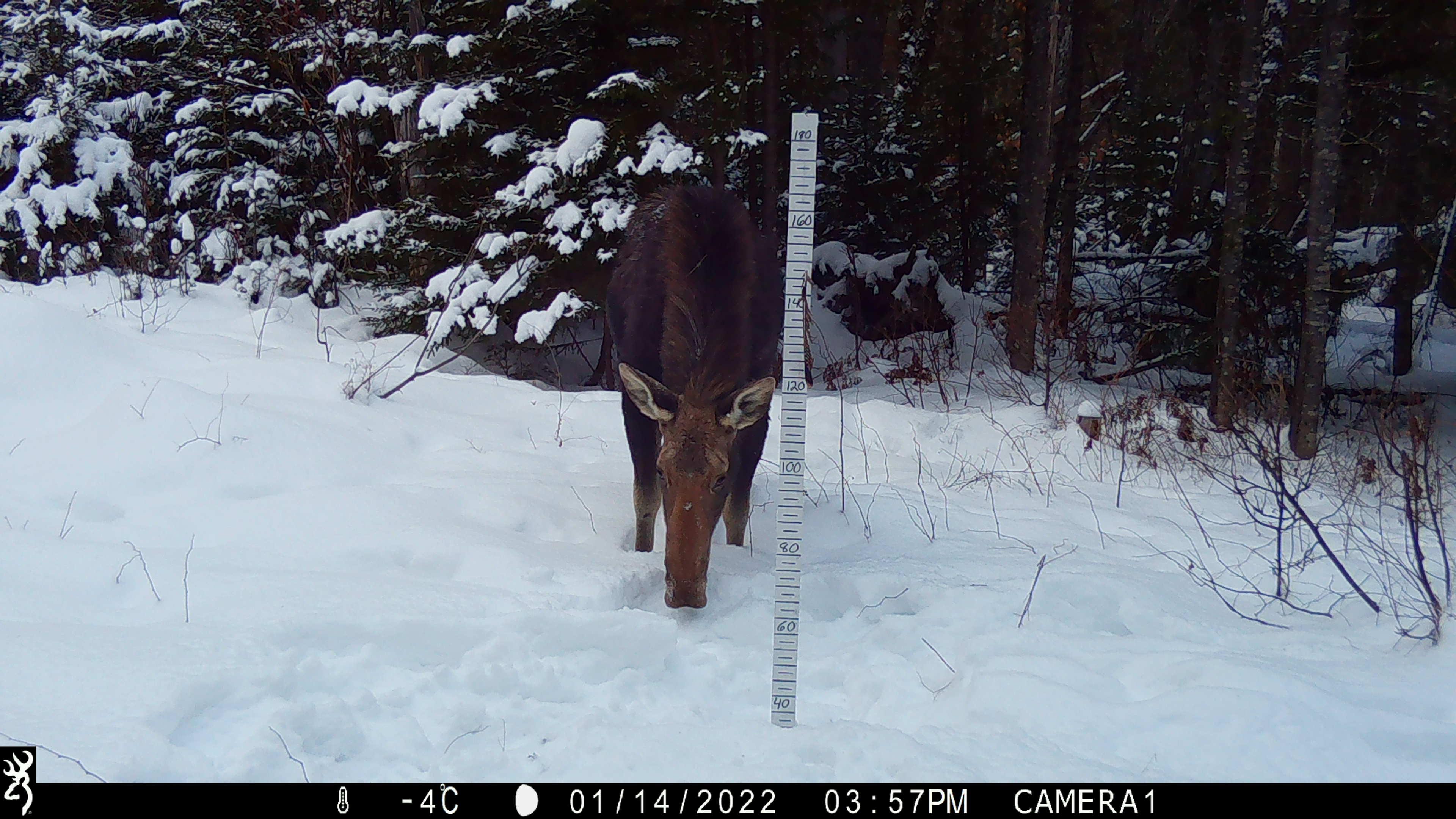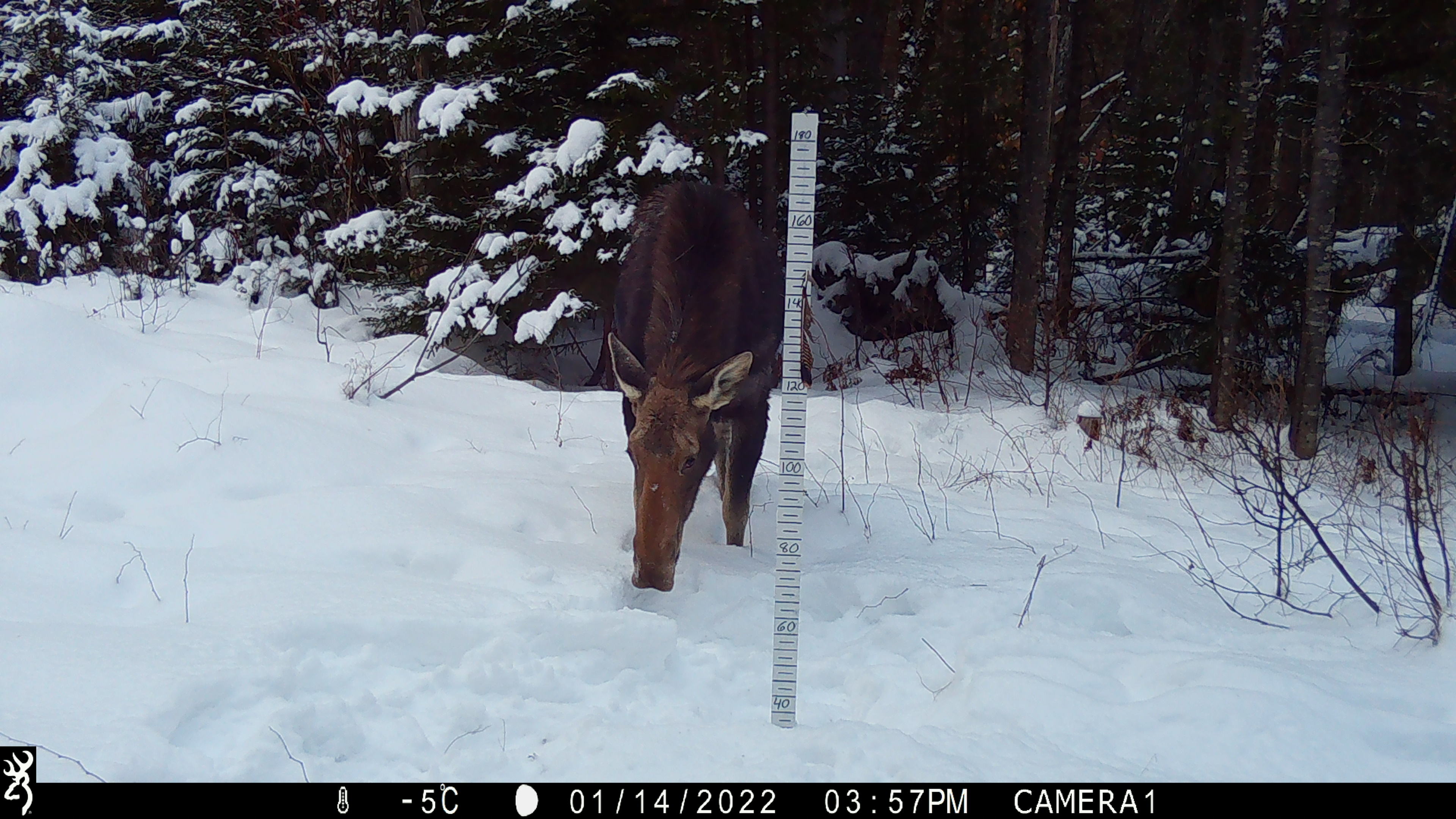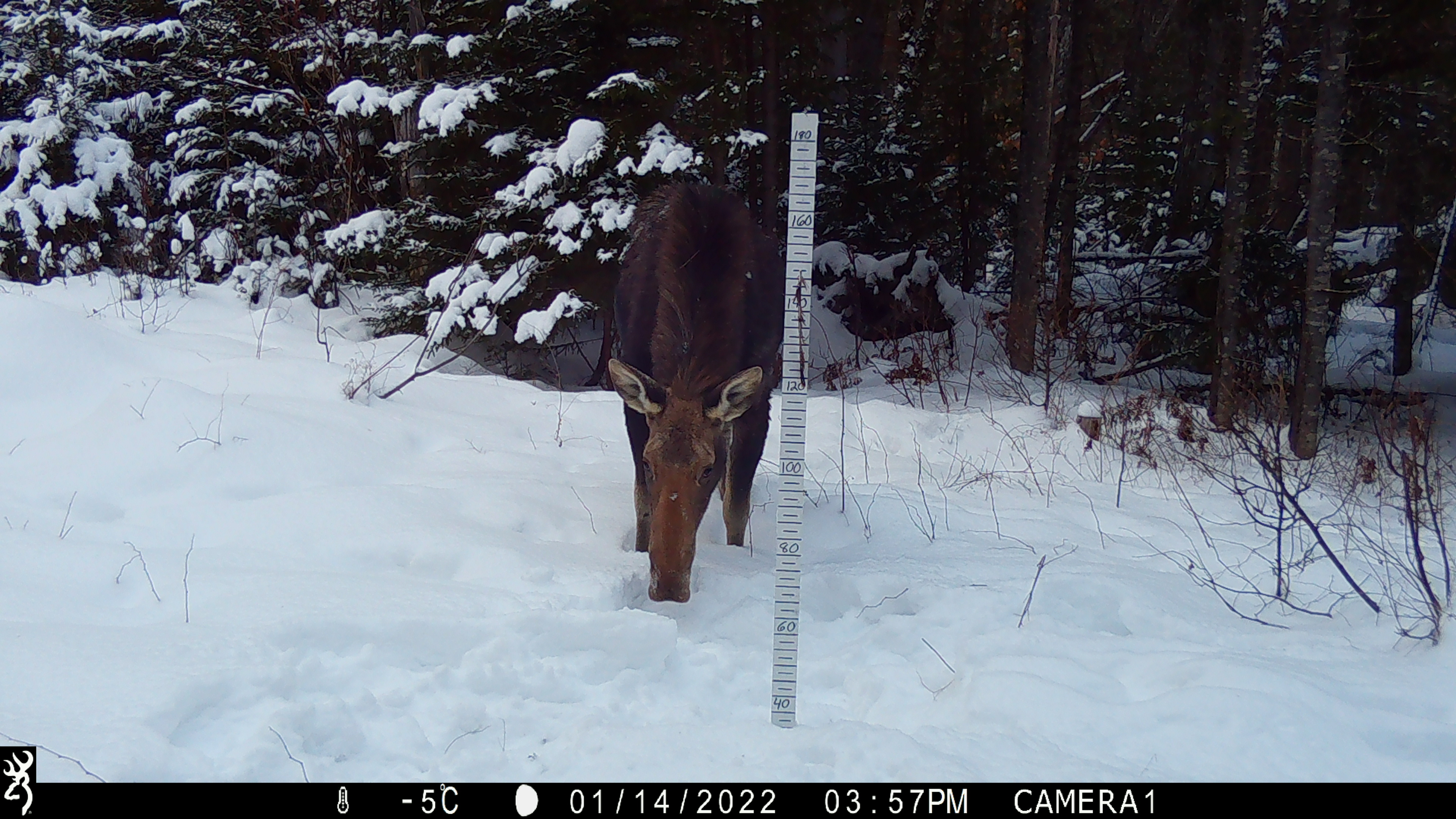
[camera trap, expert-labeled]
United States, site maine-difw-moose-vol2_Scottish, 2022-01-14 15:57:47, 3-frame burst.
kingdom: Animalia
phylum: Chordata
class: Mammalia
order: Artiodactyla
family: Cervidae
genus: Alces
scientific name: Alces alces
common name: moose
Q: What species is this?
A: Moose (Alces alces).